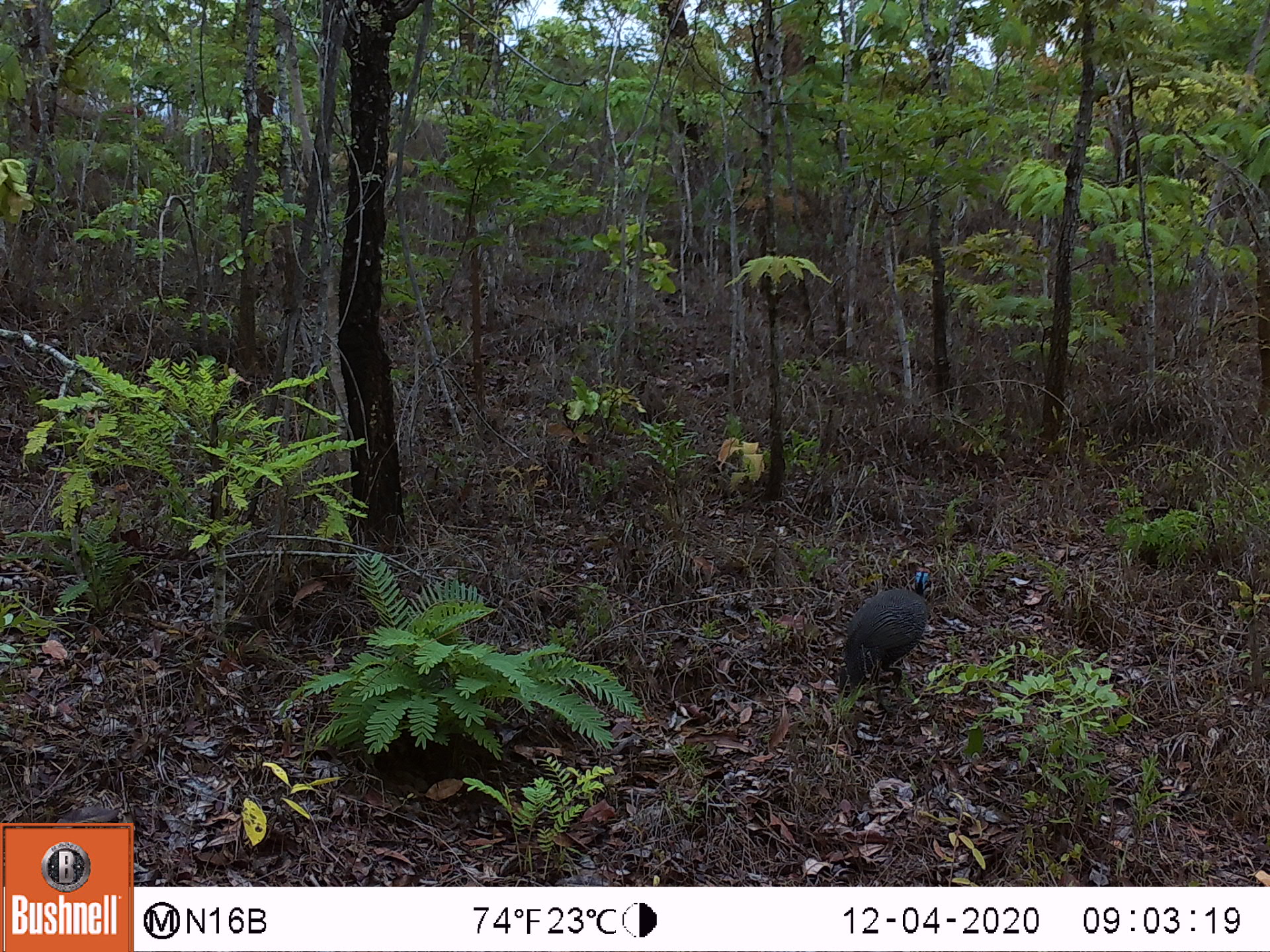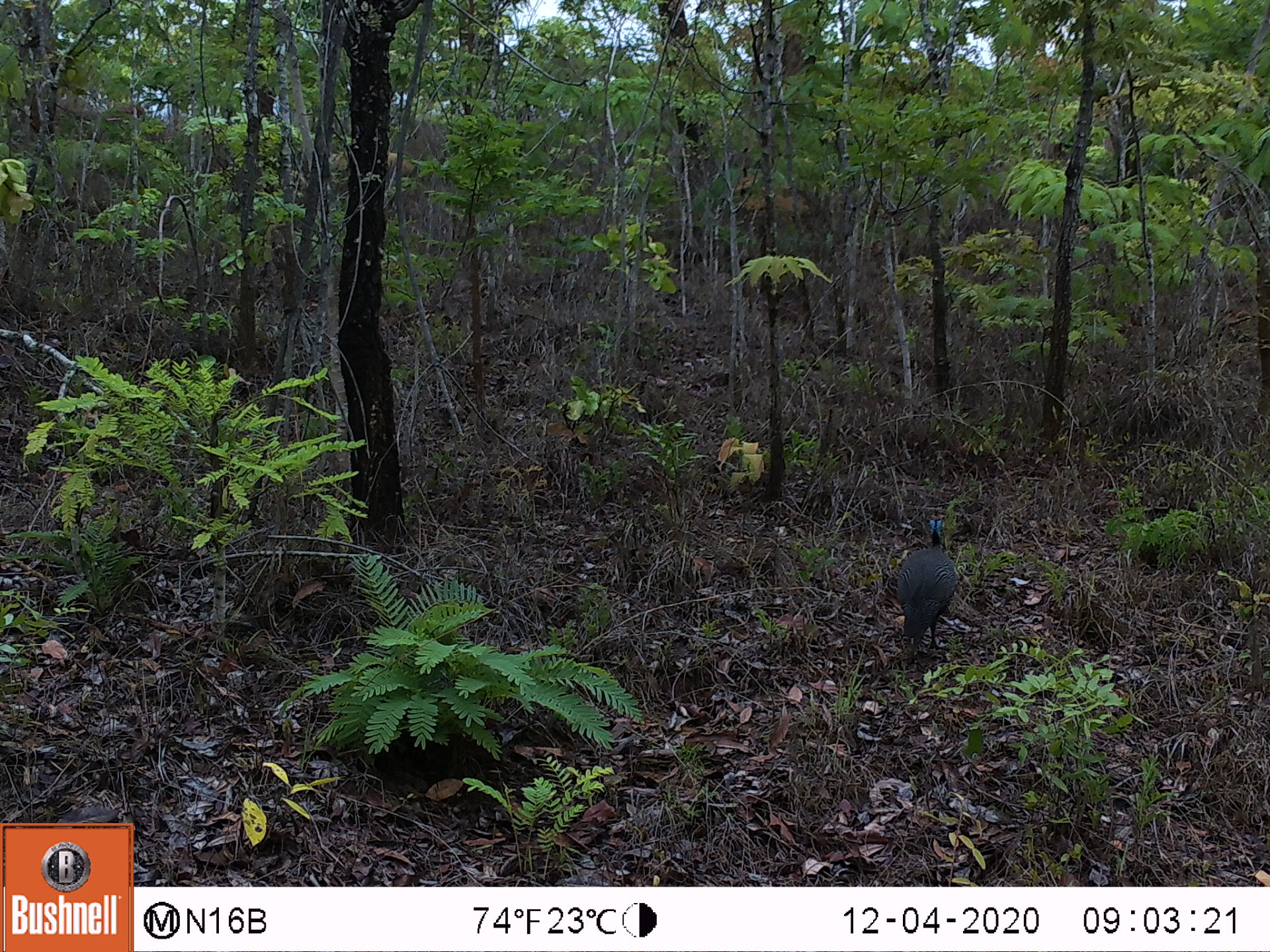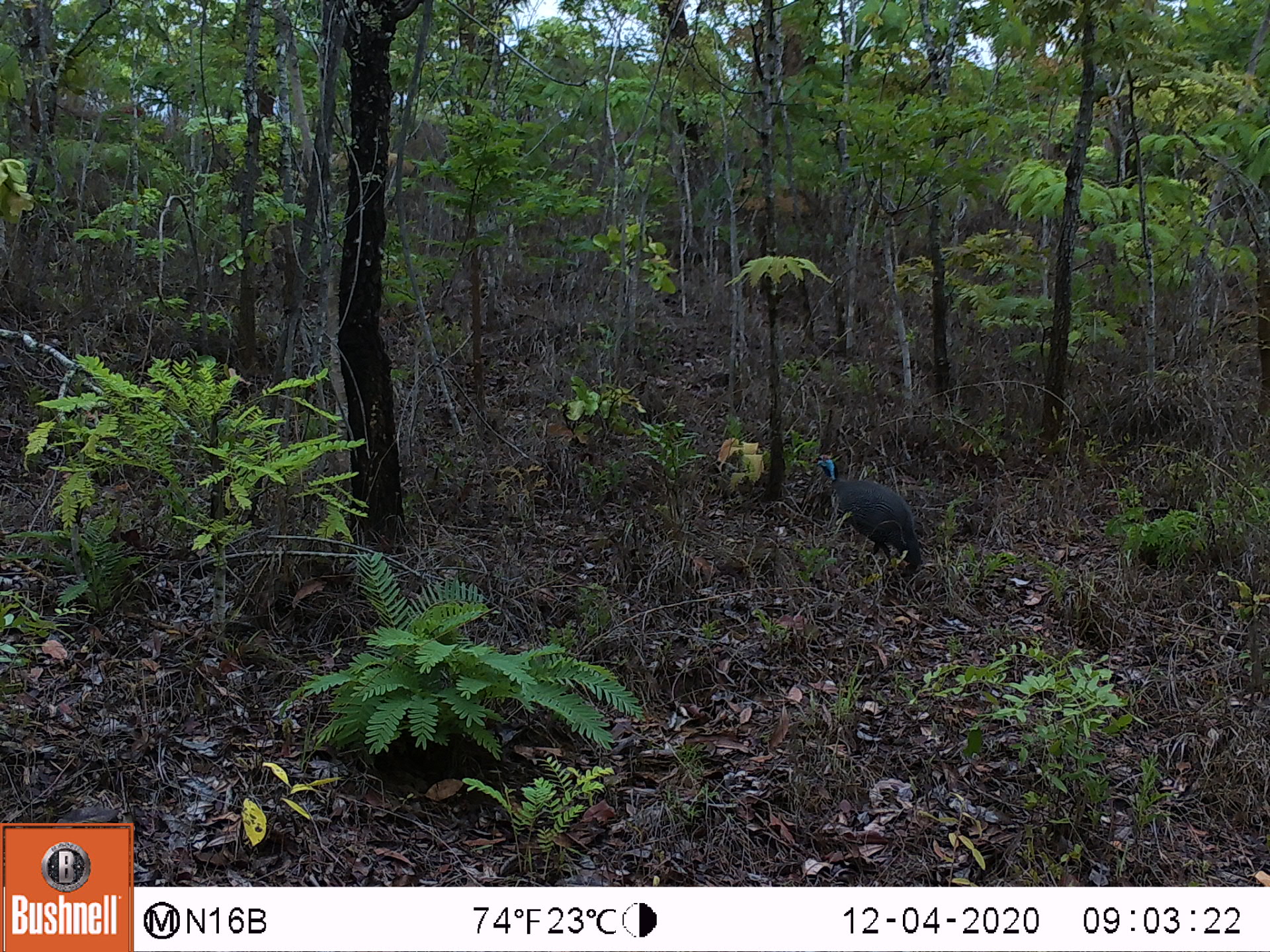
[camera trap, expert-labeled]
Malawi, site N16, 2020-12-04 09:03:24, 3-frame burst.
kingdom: Animalia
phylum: Chordata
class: Aves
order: Galliformes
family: Numididae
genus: Numida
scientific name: Numida meleagris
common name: helmeted guineafowl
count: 1